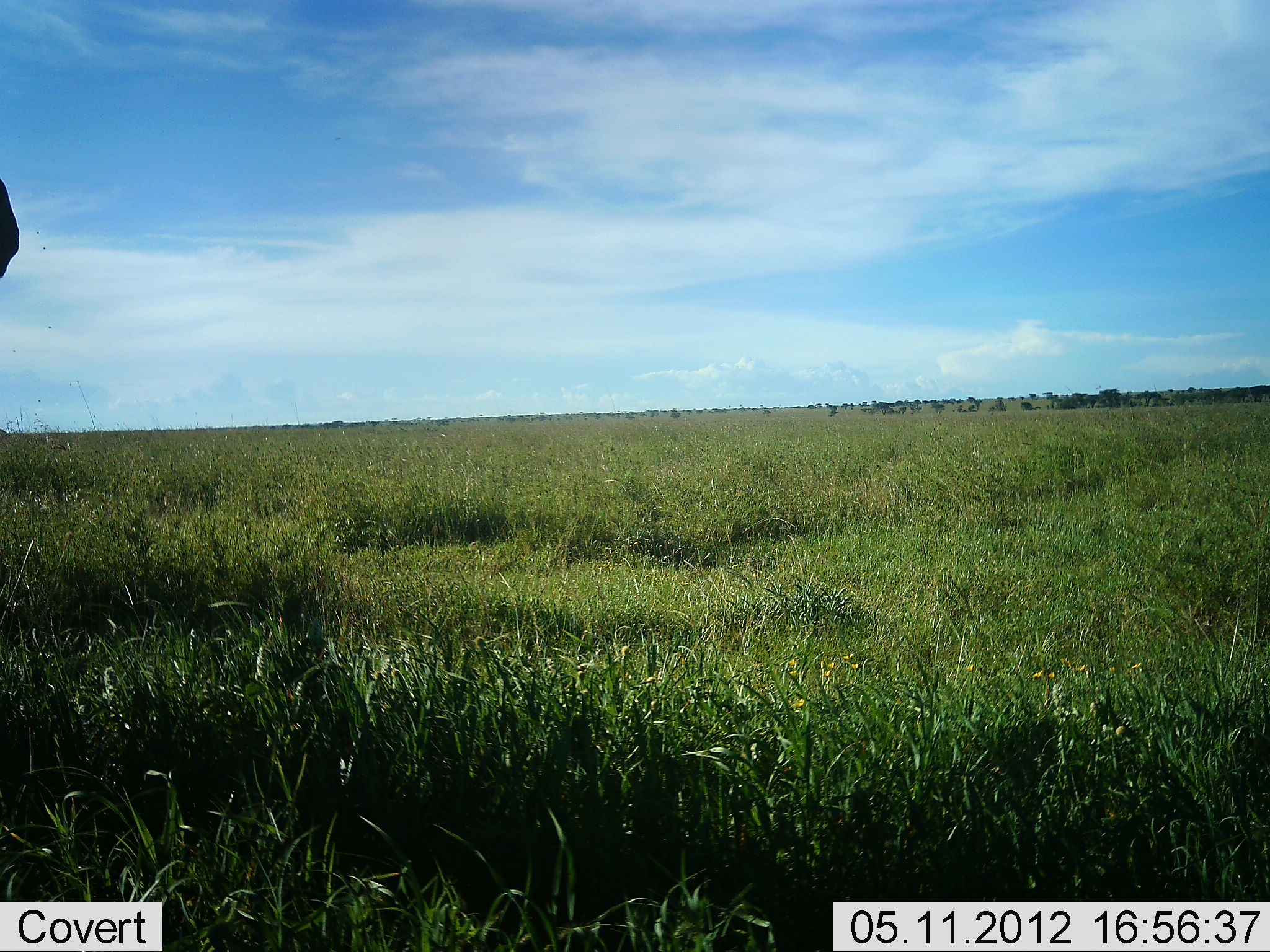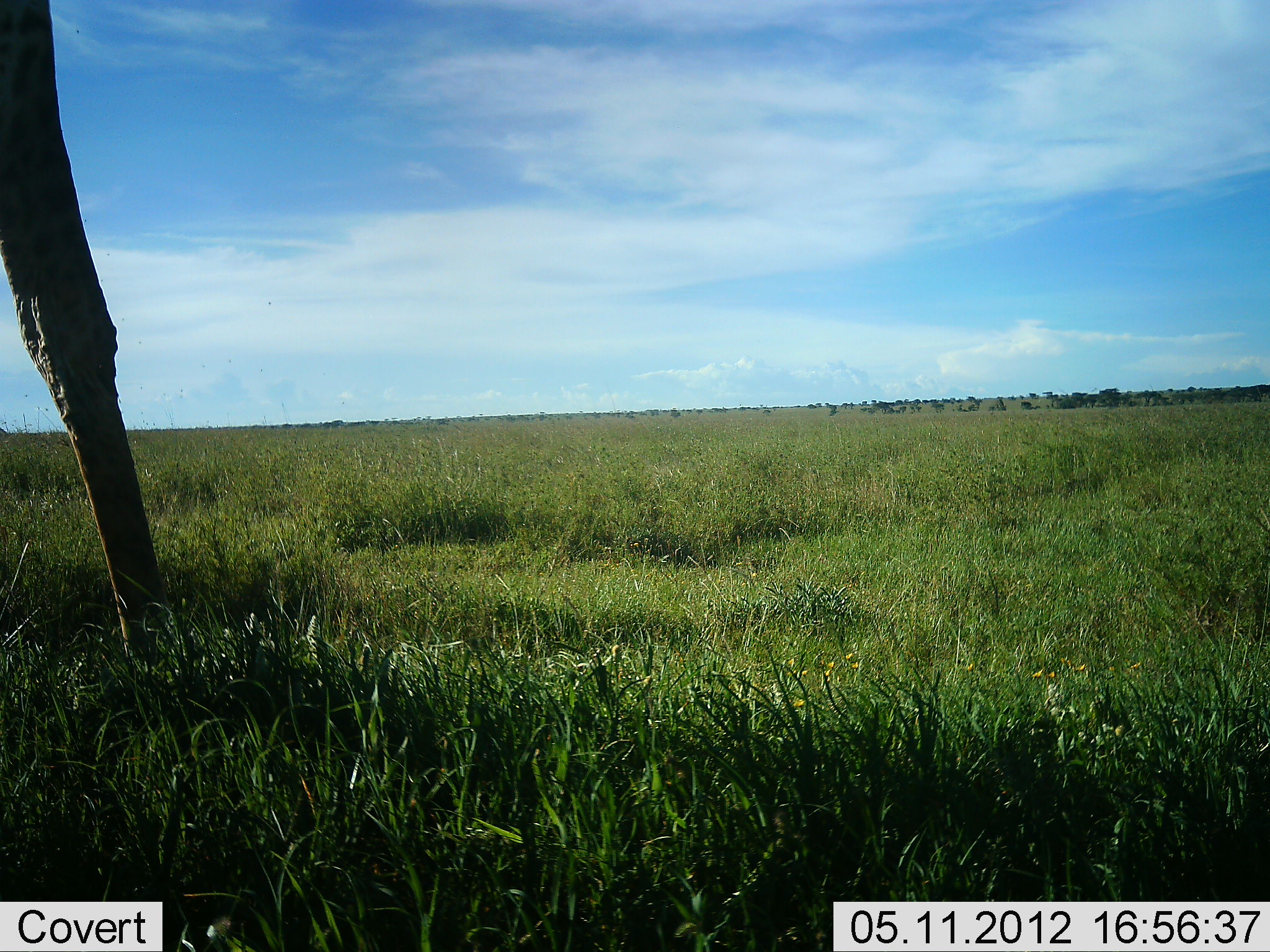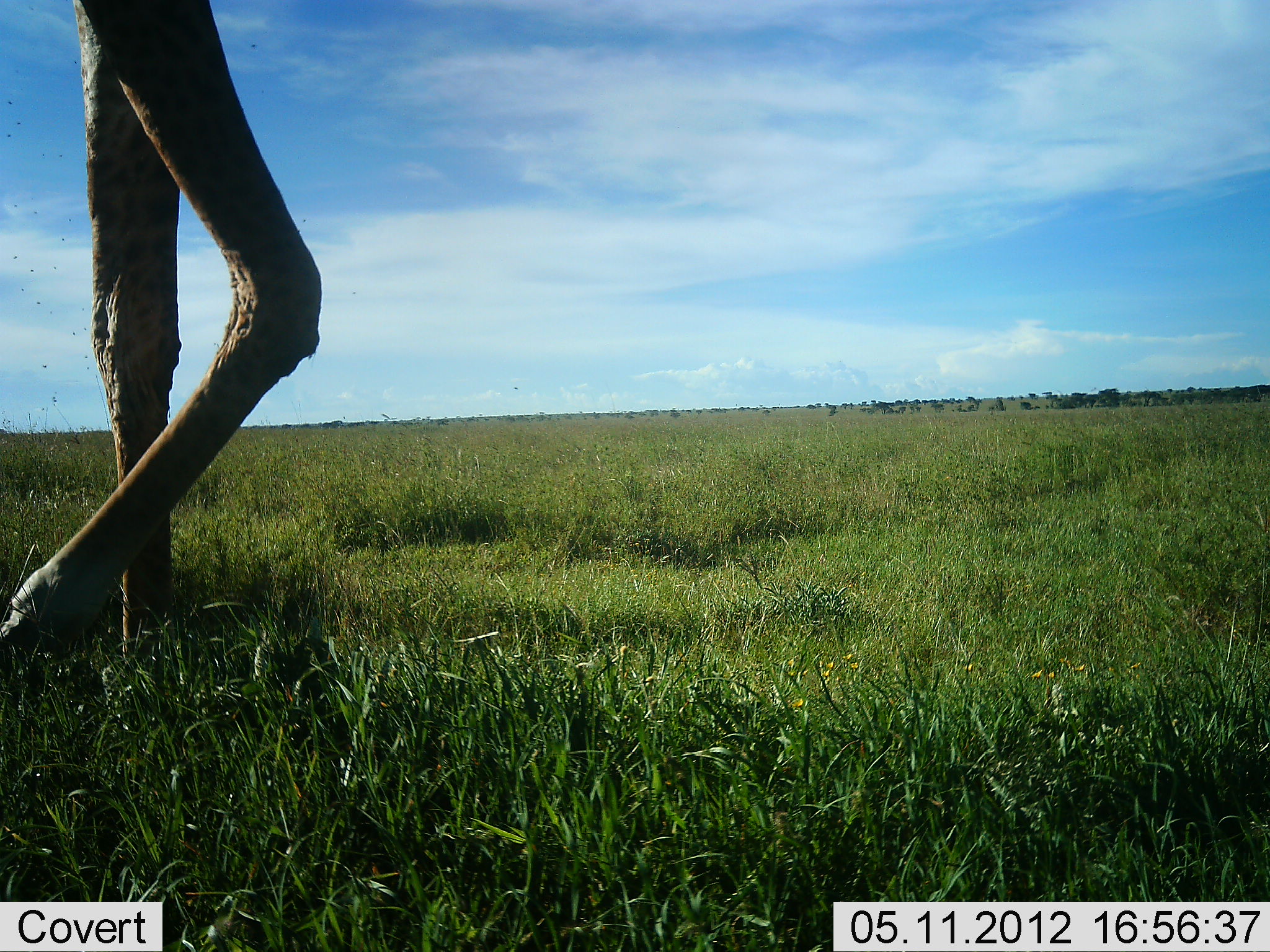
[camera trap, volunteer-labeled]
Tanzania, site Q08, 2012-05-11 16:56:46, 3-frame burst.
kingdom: Animalia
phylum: Chordata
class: Mammalia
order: Artiodactyla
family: Giraffidae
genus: Giraffa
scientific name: Giraffa camelopardalis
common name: giraffe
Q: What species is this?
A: Giraffe (Giraffa camelopardalis).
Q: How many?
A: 1.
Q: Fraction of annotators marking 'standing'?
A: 20%.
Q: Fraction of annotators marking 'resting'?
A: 0%.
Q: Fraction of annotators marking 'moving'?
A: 90%.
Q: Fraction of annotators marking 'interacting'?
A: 0%.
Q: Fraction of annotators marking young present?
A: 0%.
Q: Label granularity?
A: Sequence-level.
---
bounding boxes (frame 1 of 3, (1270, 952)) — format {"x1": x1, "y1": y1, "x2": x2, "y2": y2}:
animal: {"x1": 0, "y1": 178, "x2": 19, "y2": 278}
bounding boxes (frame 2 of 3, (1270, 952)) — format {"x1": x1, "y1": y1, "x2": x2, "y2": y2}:
animal: {"x1": 3, "y1": 0, "x2": 180, "y2": 663}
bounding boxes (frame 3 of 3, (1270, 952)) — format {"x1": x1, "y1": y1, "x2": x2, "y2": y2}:
animal: {"x1": 1, "y1": 0, "x2": 327, "y2": 665}